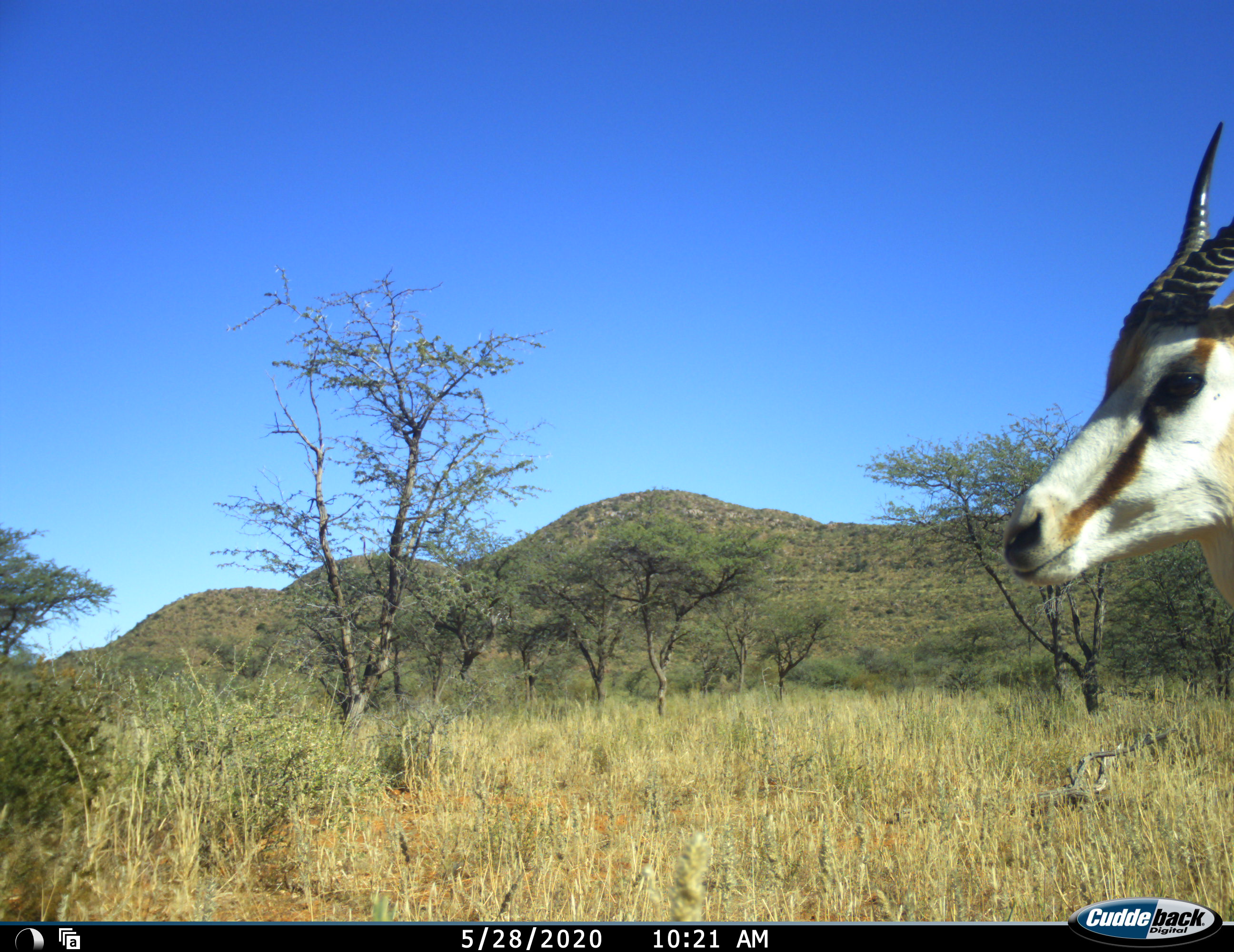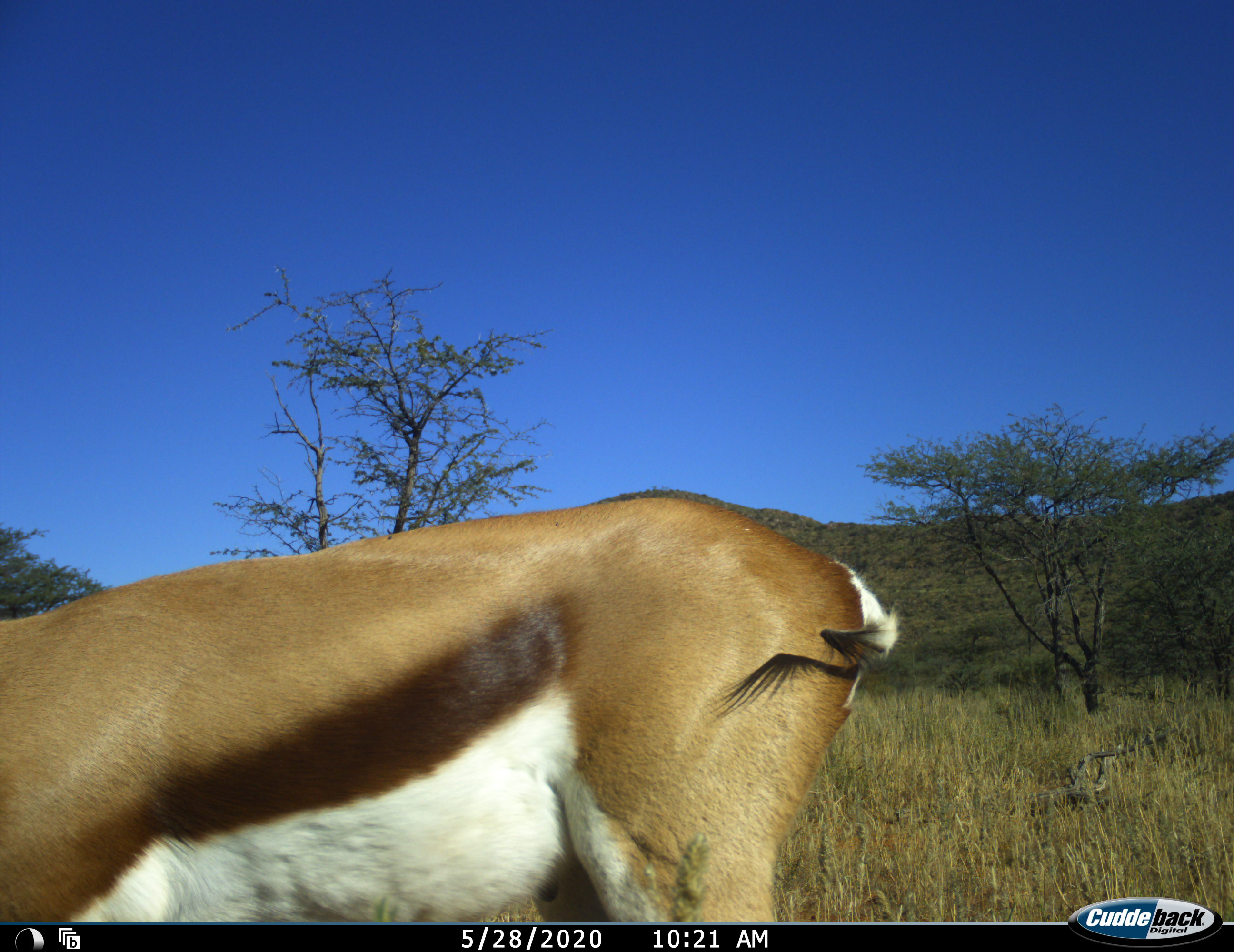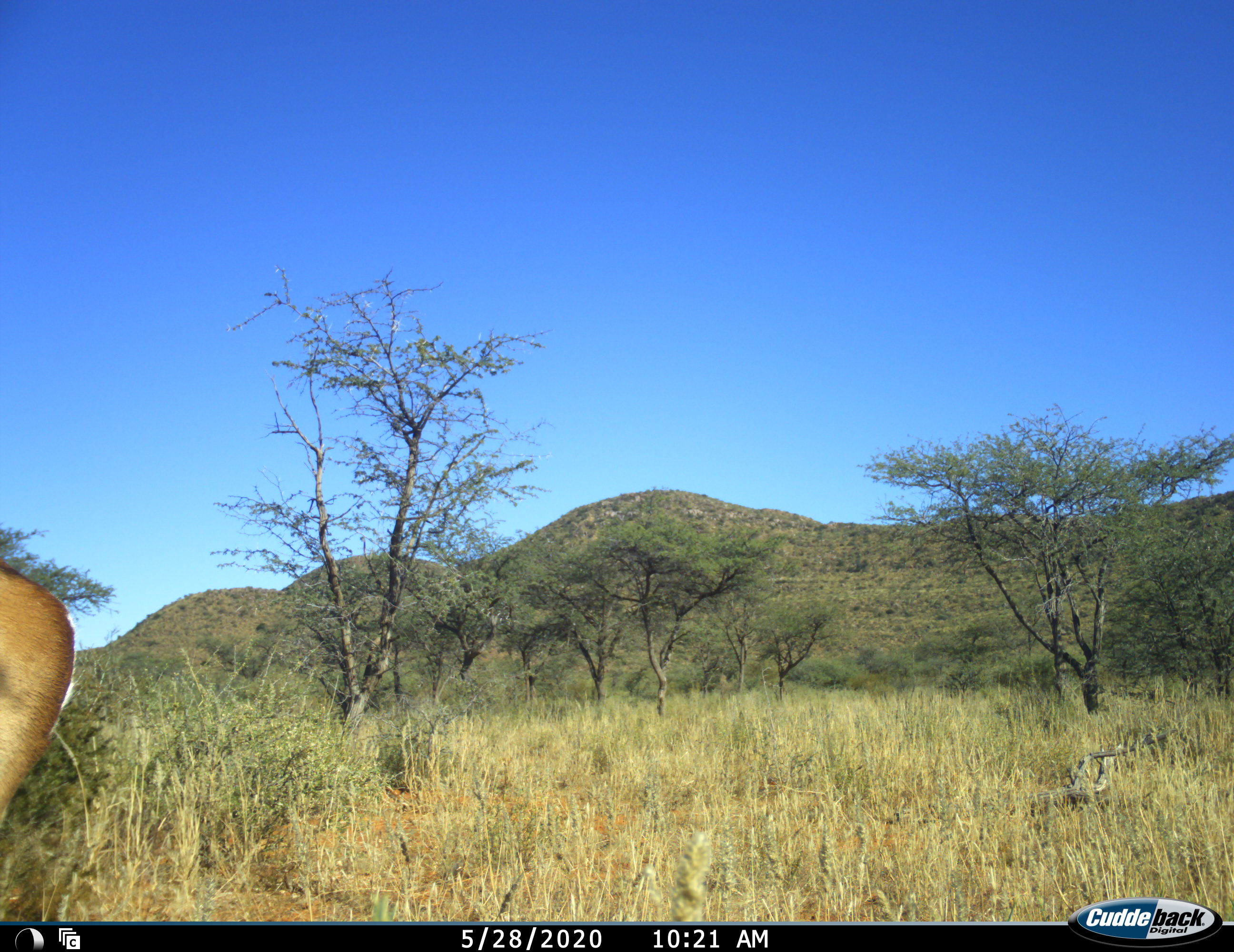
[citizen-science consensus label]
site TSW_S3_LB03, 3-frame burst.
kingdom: Animalia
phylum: Chordata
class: Mammalia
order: Artiodactyla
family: Bovidae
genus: Antidorcas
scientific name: Antidorcas marsupialis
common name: springbok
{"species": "springbok (Antidorcas marsupialis)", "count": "1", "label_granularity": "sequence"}